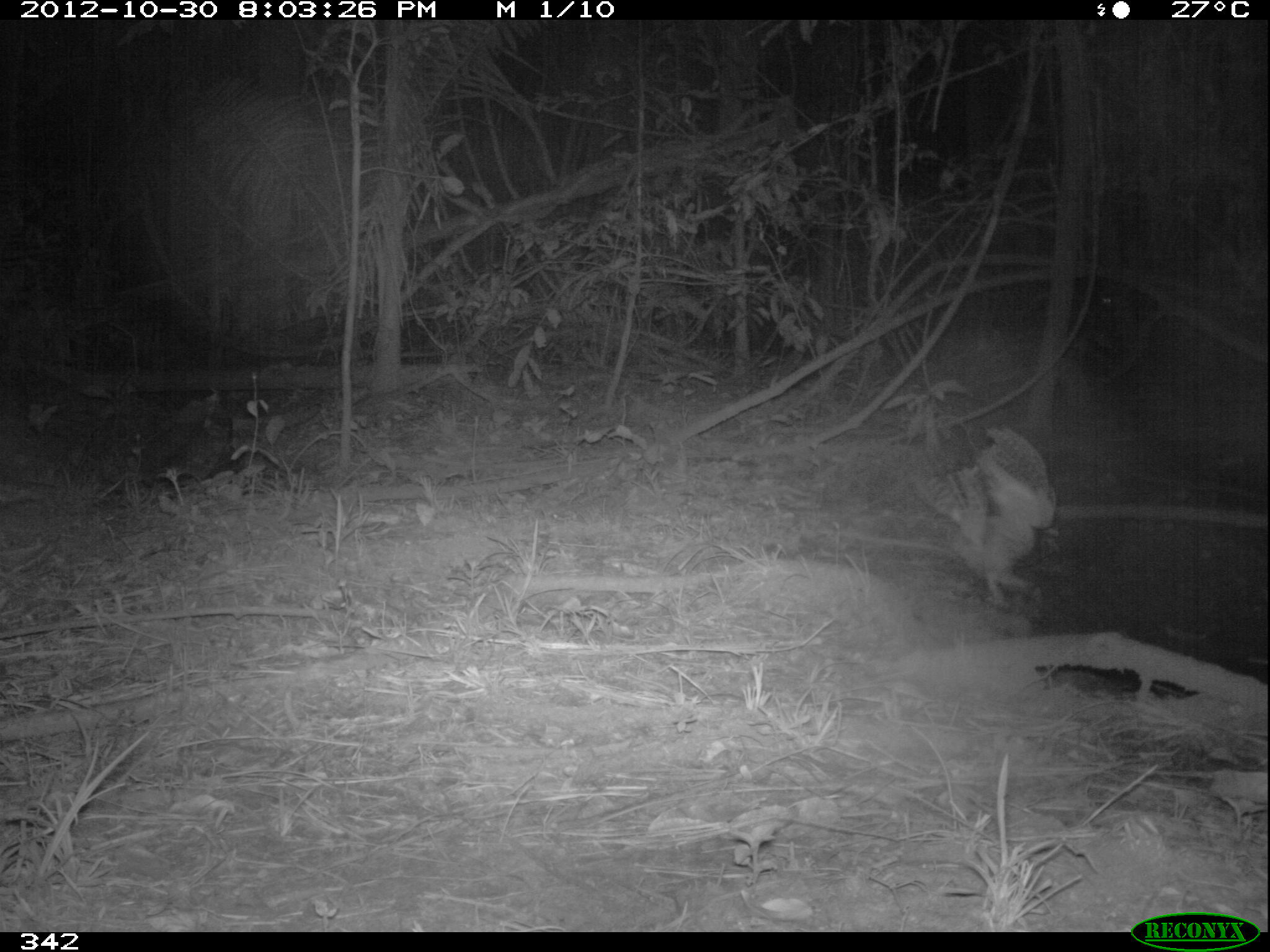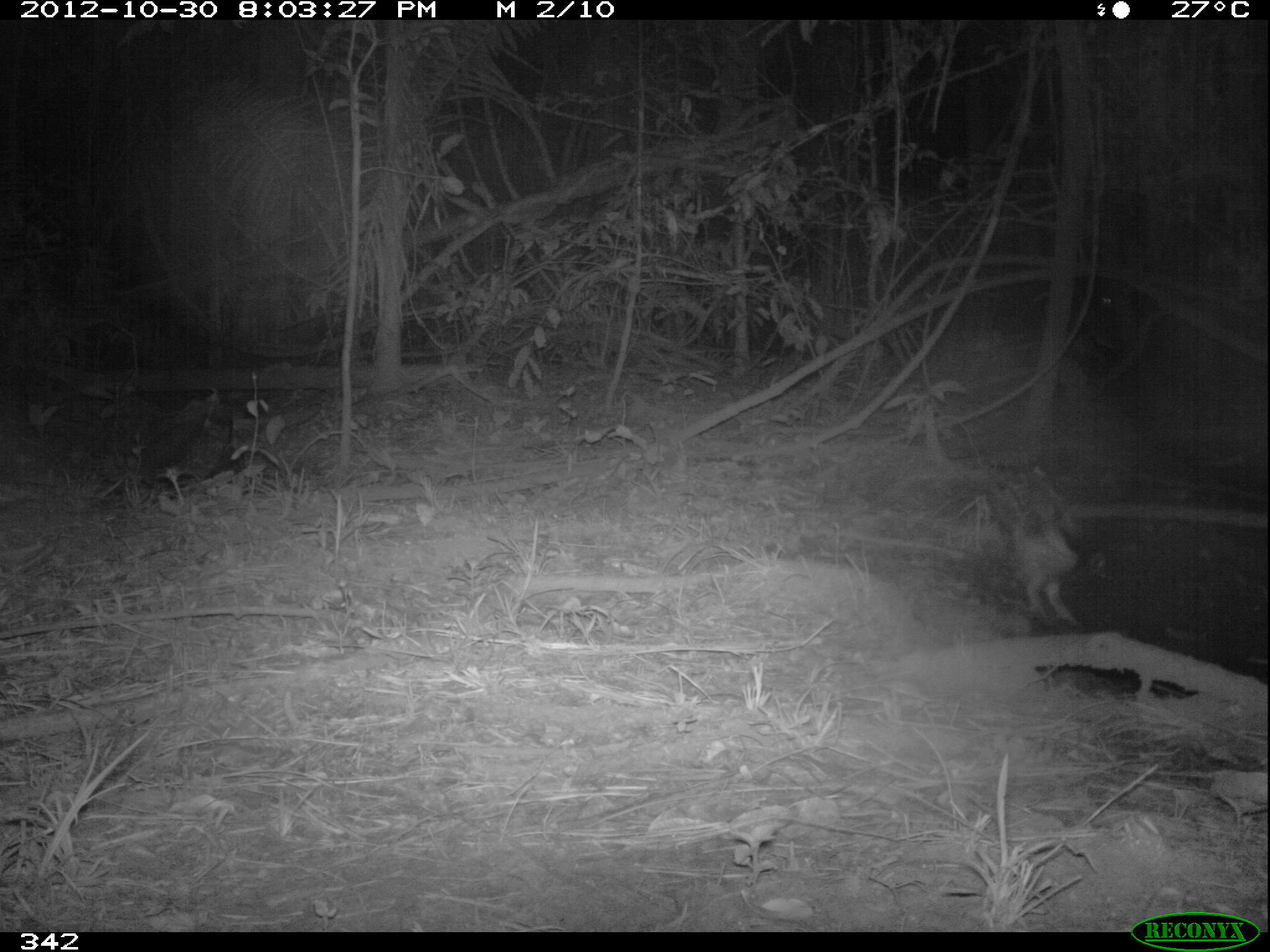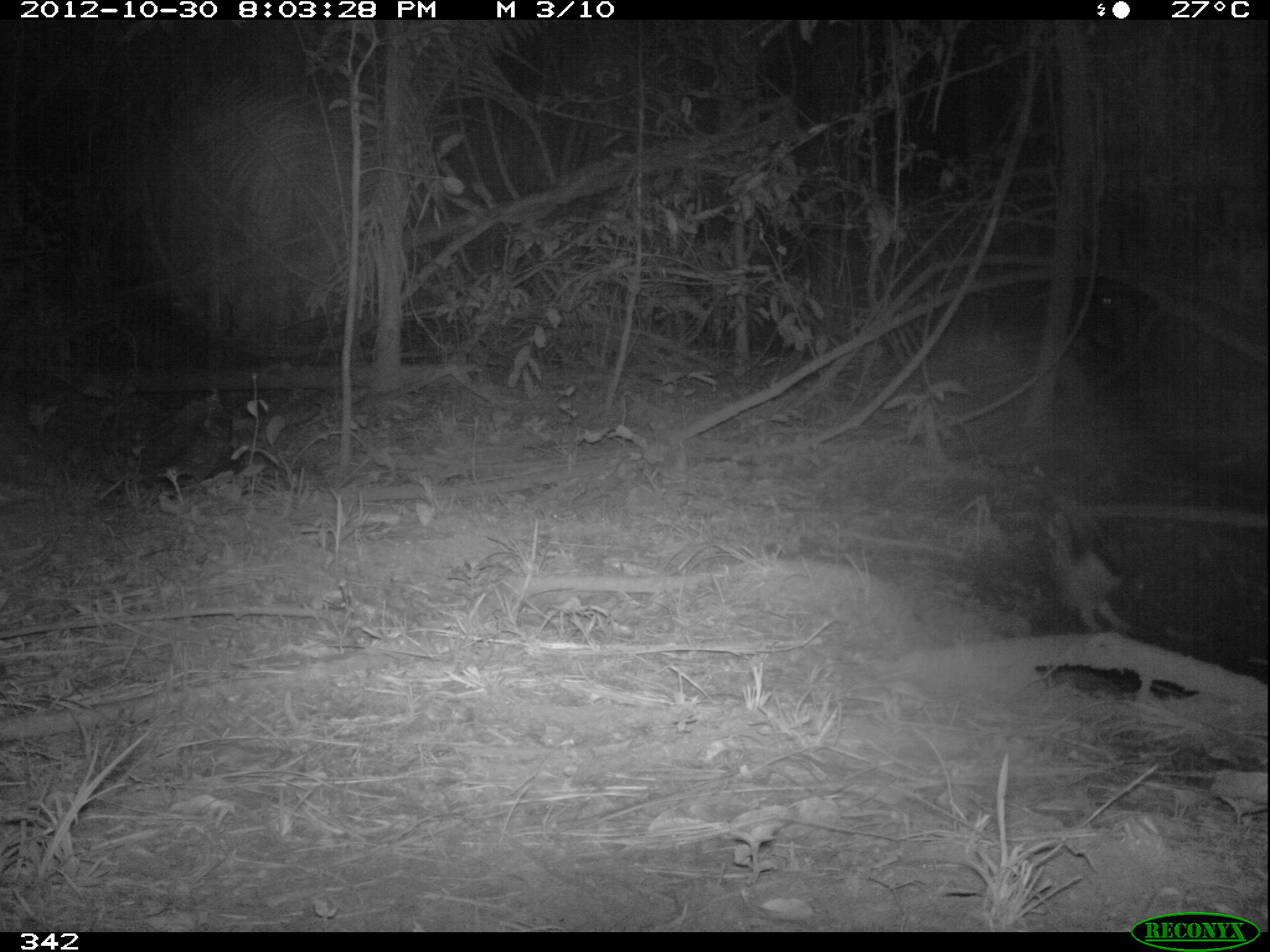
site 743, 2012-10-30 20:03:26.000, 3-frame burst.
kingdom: Animalia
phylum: Chordata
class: Aves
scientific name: Aves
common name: bird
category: unknown bird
Unknown bird (bird) (Aves).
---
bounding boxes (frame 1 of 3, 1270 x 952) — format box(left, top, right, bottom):
unknown bird: box(918, 421, 1052, 612)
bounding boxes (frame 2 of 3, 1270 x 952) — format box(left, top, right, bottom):
unknown bird: box(984, 464, 1093, 621)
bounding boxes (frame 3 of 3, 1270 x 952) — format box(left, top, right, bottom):
unknown bird: box(1045, 500, 1131, 625)